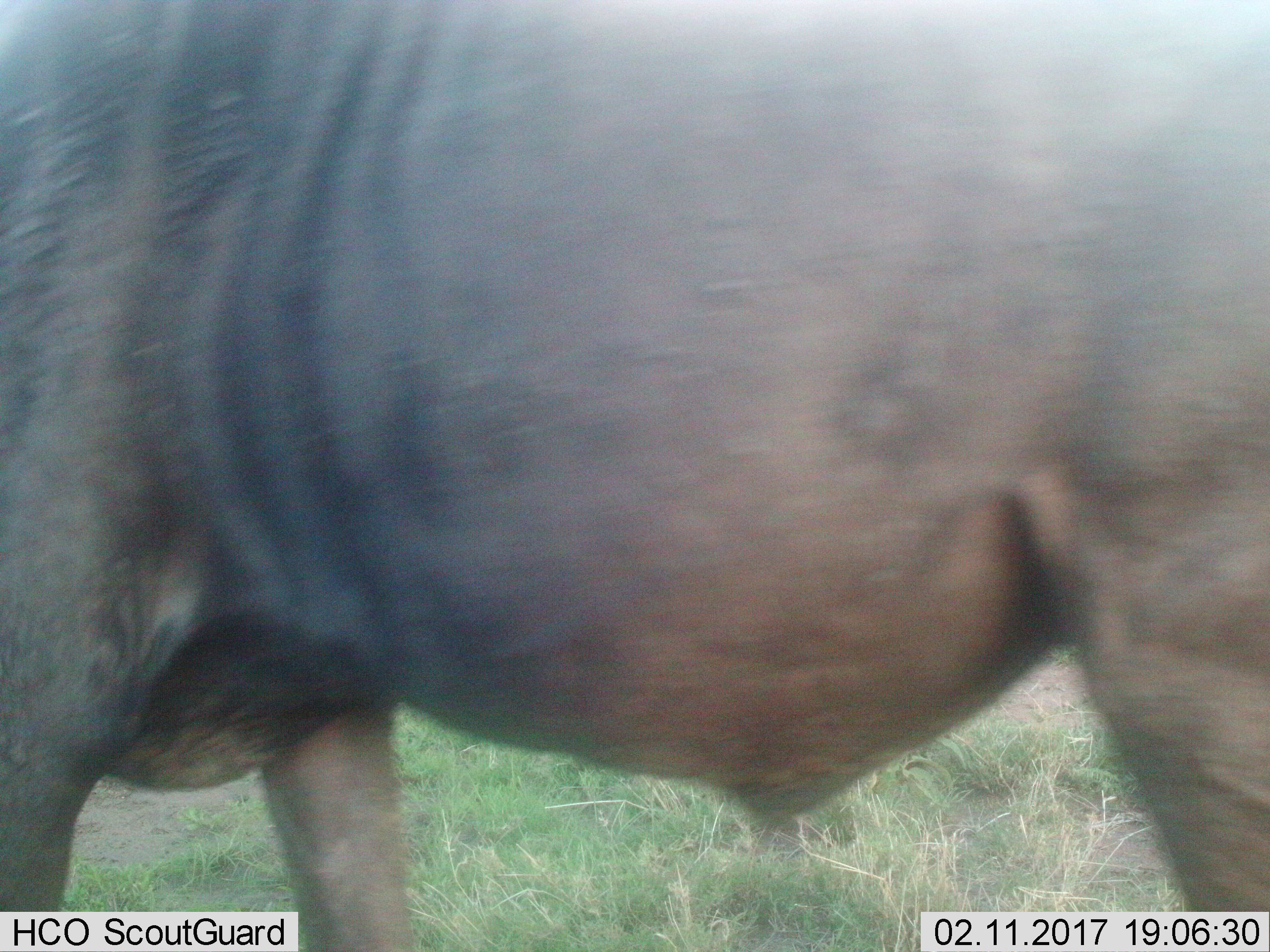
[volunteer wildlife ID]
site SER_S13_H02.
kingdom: Animalia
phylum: Chordata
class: Mammalia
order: Artiodactyla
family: Bovidae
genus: Connochaetes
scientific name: Connochaetes taurinus taurinus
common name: blue wildebeest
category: wildebeestblue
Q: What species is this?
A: Wildebeestblue (blue wildebeest) (Connochaetes taurinus taurinus).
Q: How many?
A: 1.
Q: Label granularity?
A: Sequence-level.